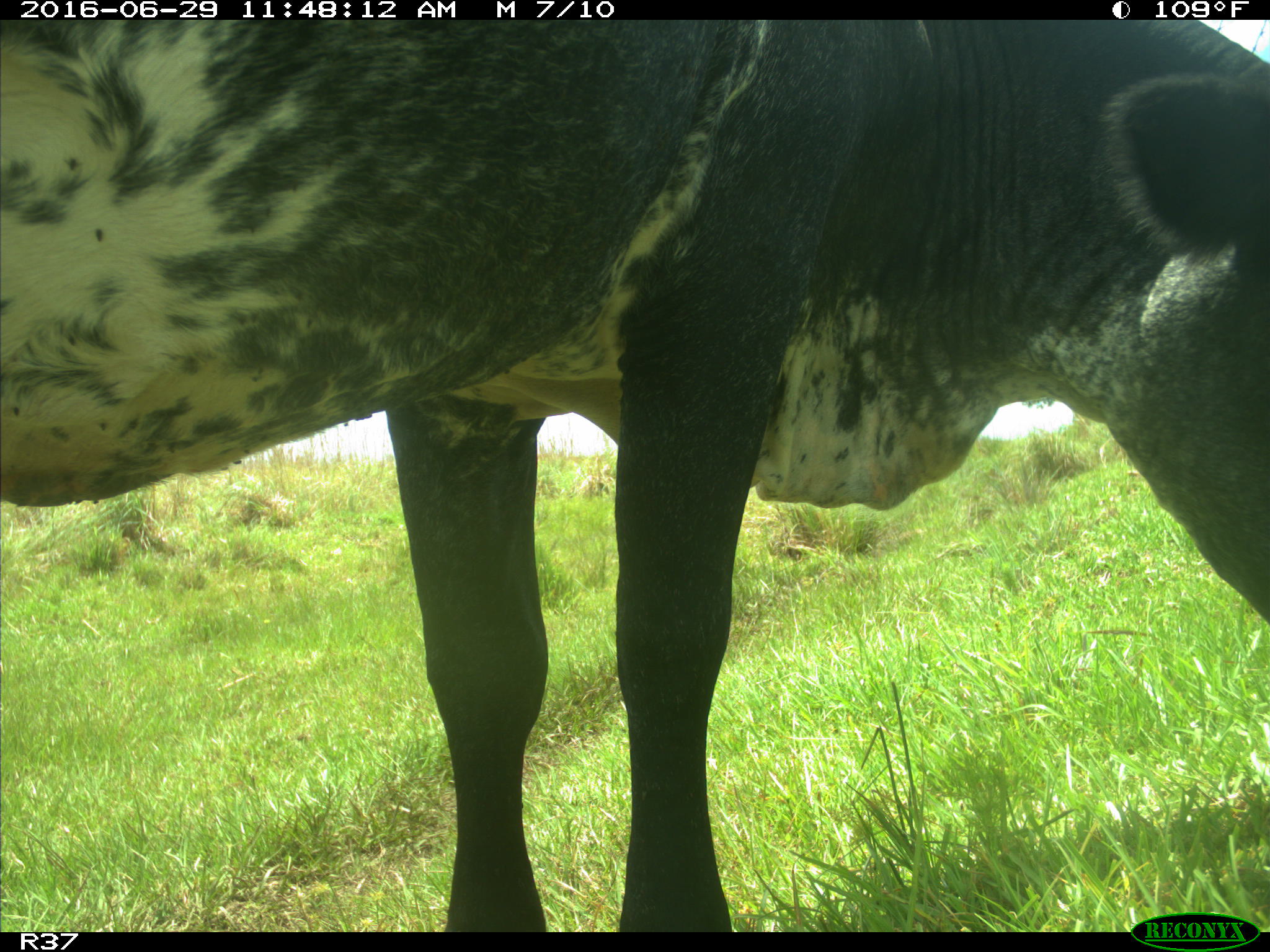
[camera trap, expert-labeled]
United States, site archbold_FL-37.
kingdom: Animalia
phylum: Chordata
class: Mammalia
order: Artiodactyla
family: Bovidae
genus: Bos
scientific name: Bos taurus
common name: domestic cow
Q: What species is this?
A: Bos taurus (domestic cow).